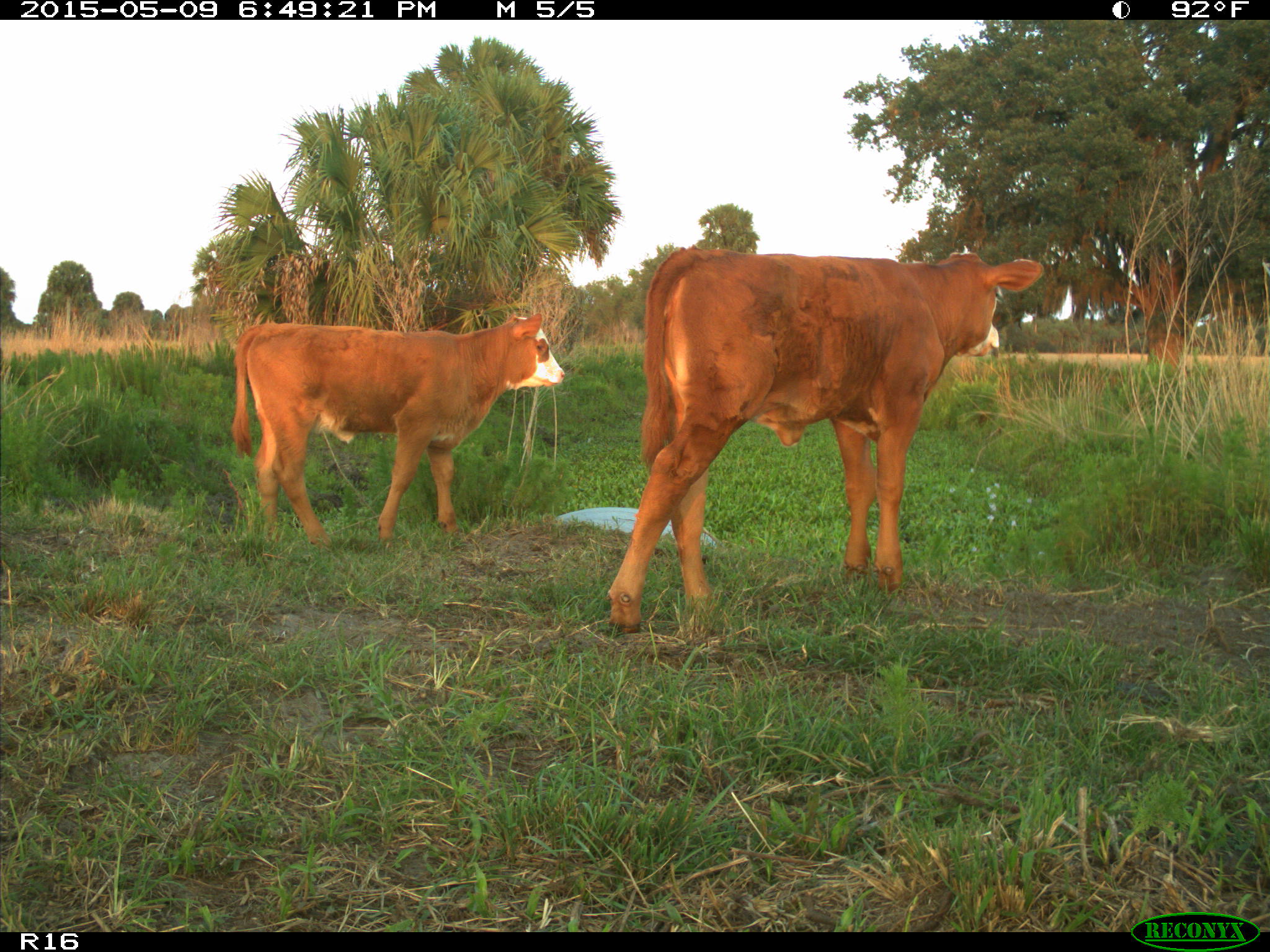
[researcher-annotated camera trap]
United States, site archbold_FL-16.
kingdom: Animalia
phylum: Chordata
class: Mammalia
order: Artiodactyla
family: Bovidae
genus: Bos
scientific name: Bos taurus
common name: domestic cow